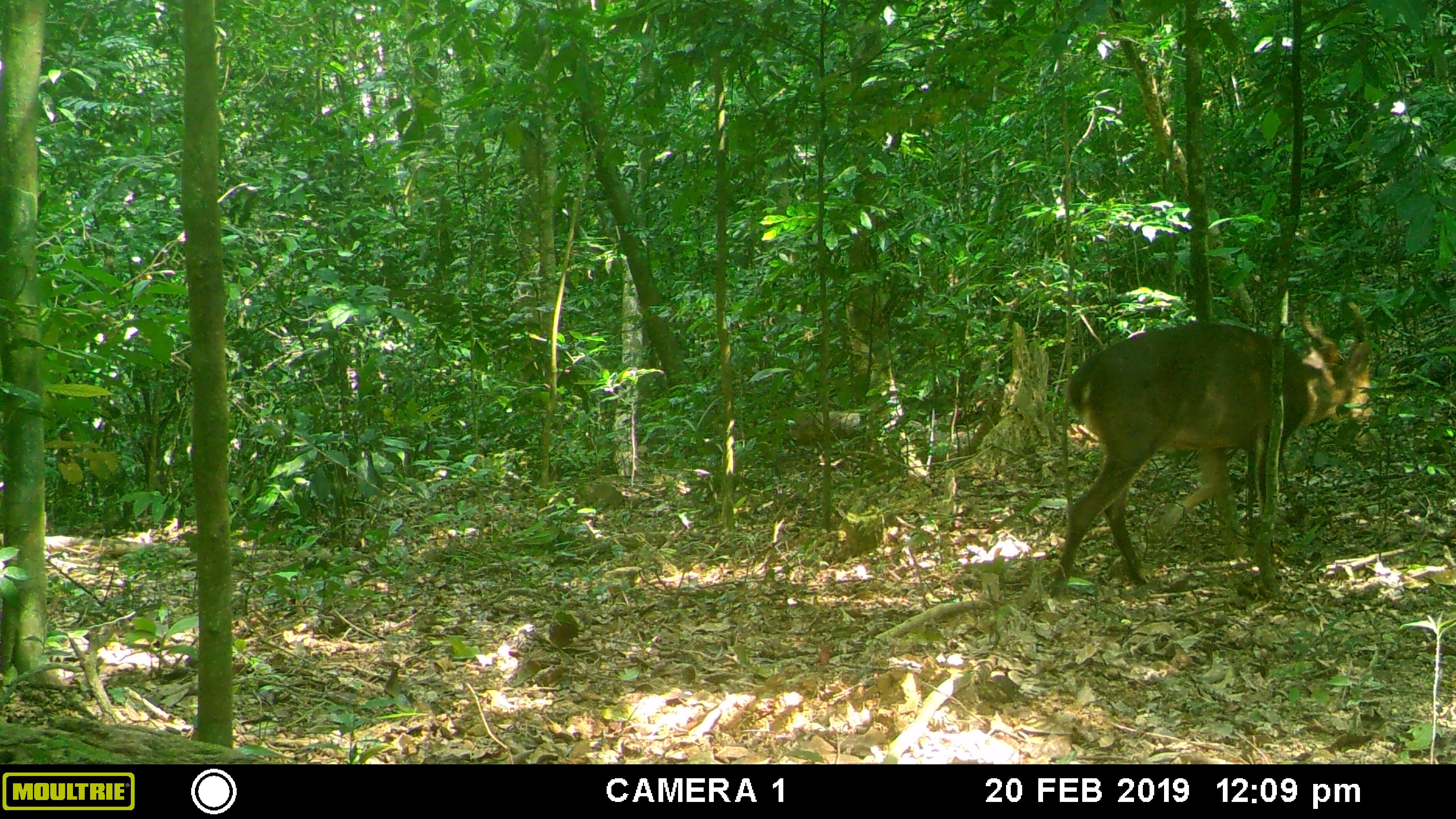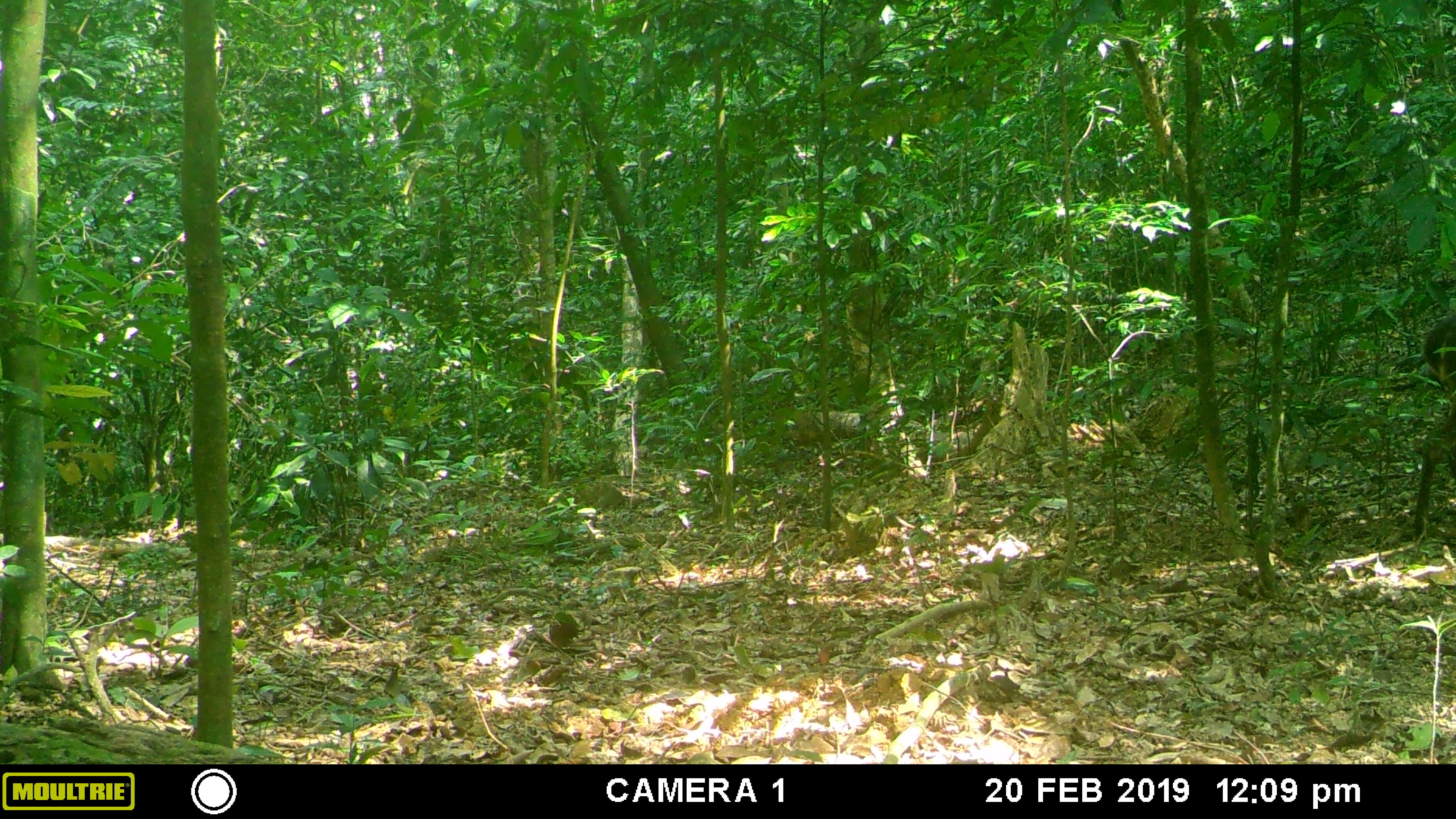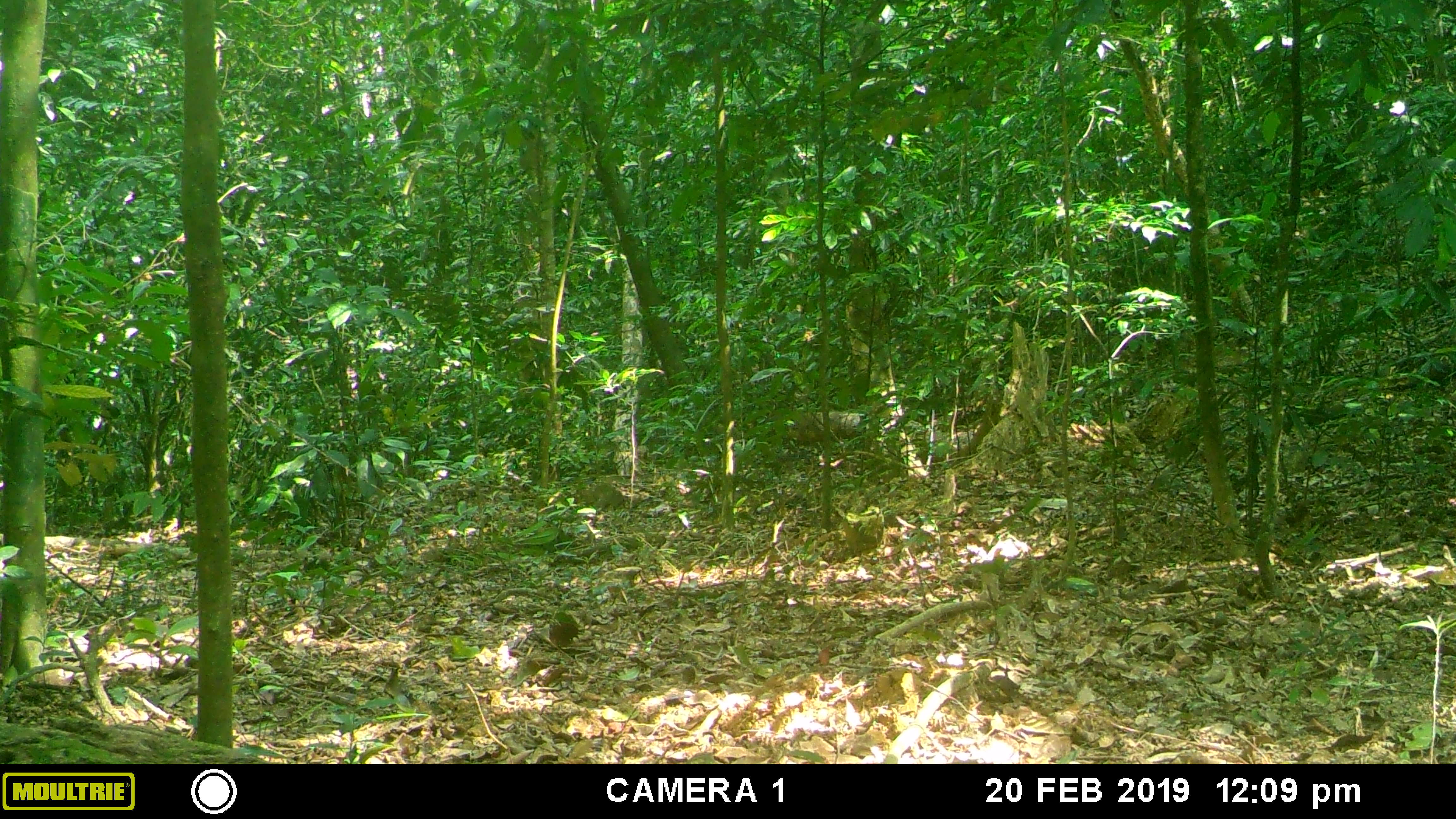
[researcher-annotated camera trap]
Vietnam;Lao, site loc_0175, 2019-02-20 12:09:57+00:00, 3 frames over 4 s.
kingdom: Animalia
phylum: Chordata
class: Mammalia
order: Artiodactyla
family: Cervidae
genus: Muntiacus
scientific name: Muntiacus vuquangensis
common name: large-antlered muntjac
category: large antlered muntjac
Large antlered muntjac (large-antlered muntjac) (Muntiacus vuquangensis). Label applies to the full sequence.